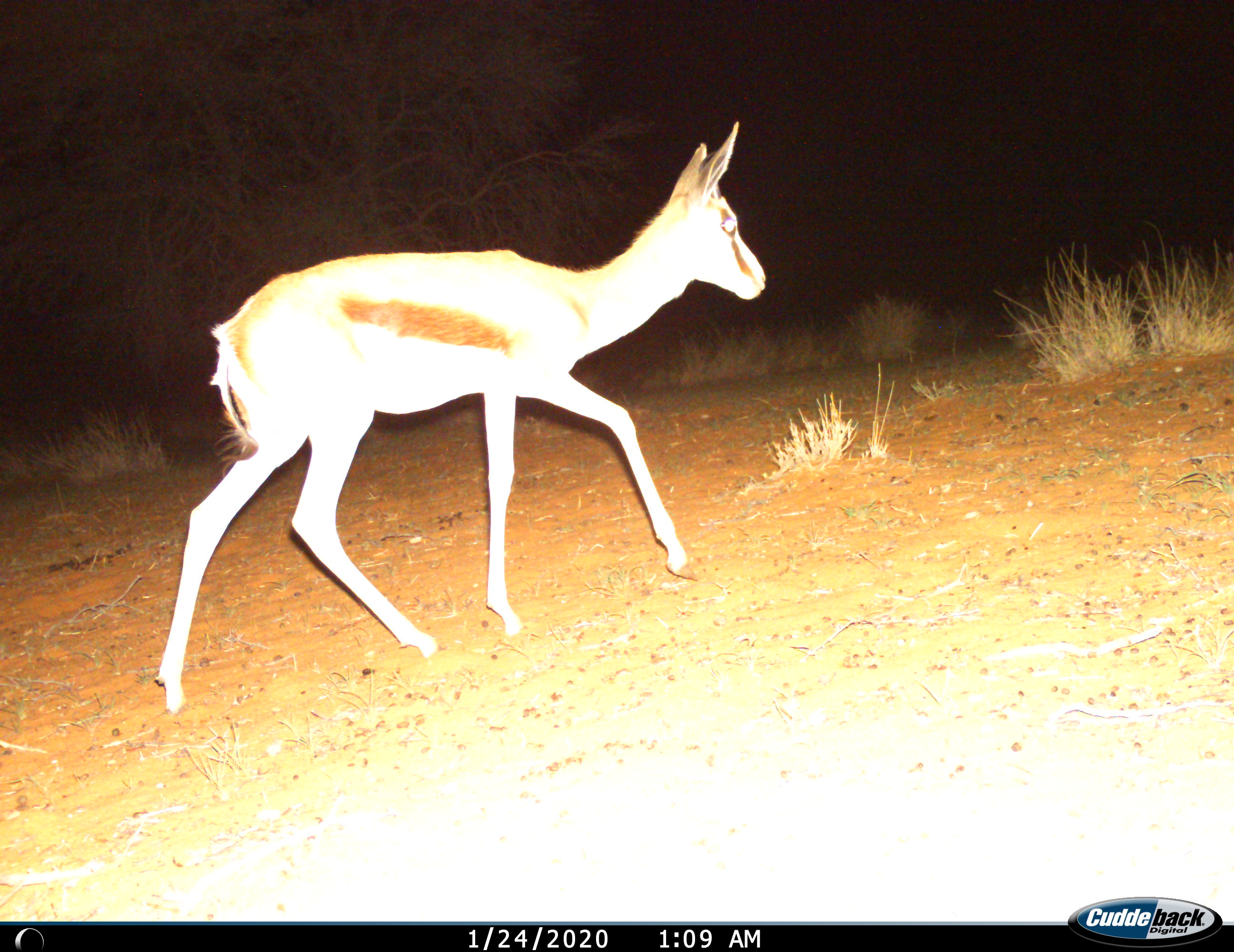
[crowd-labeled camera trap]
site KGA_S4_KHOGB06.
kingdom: Animalia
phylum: Chordata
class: Mammalia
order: Artiodactyla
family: Bovidae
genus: Antidorcas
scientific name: Antidorcas marsupialis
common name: springbok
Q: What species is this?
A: Springbok (Antidorcas marsupialis).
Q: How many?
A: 1.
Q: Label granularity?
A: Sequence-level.